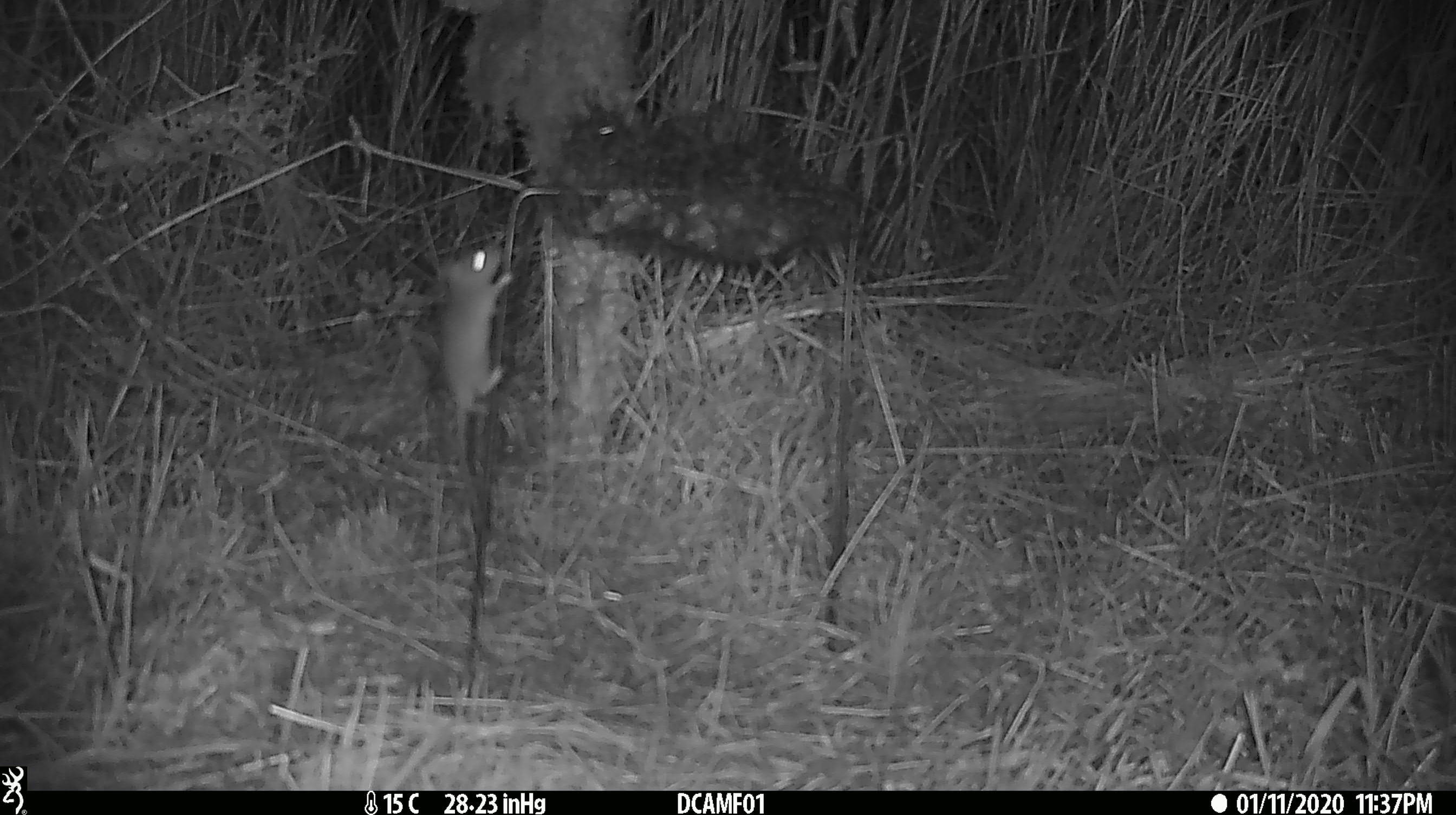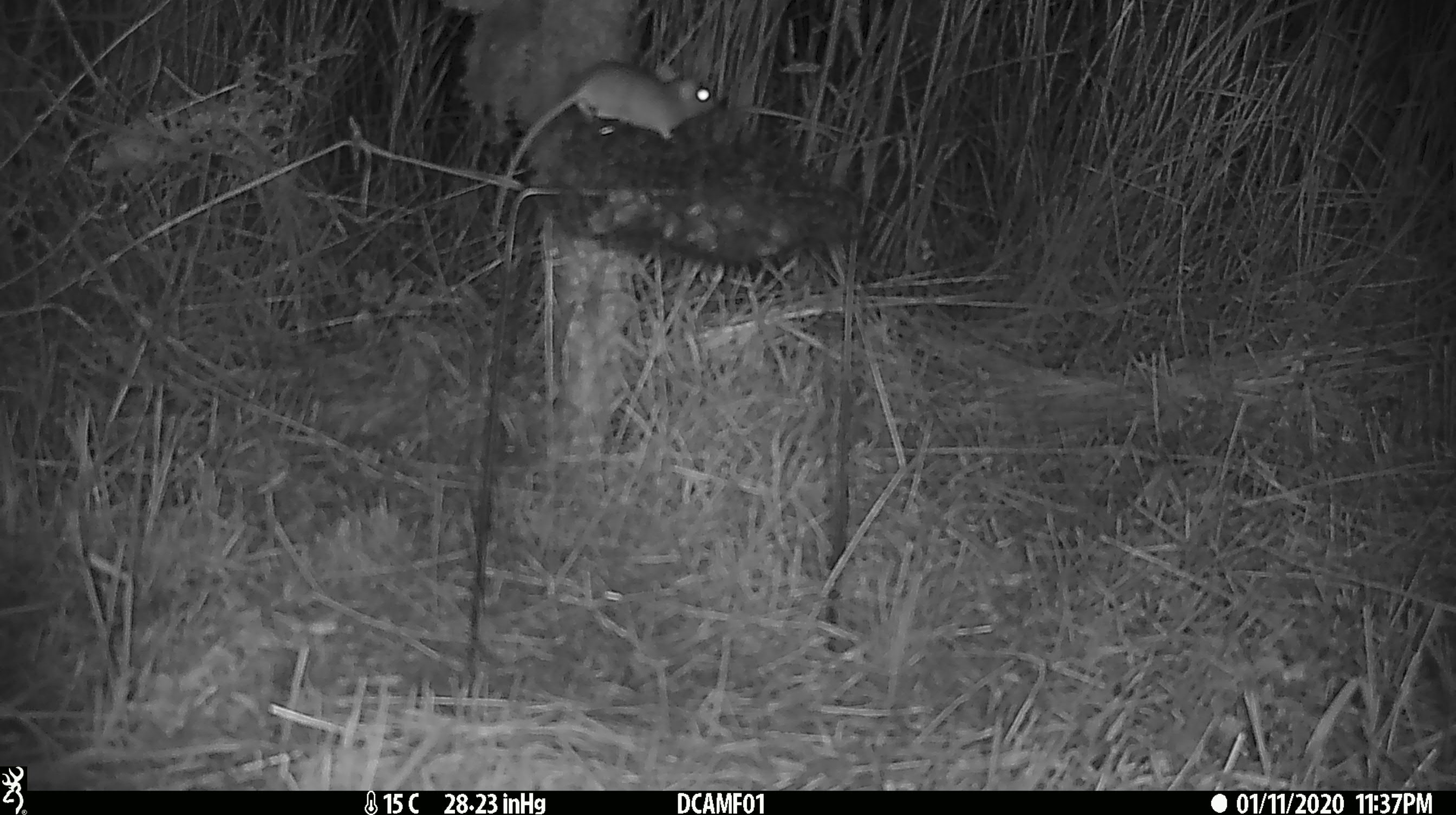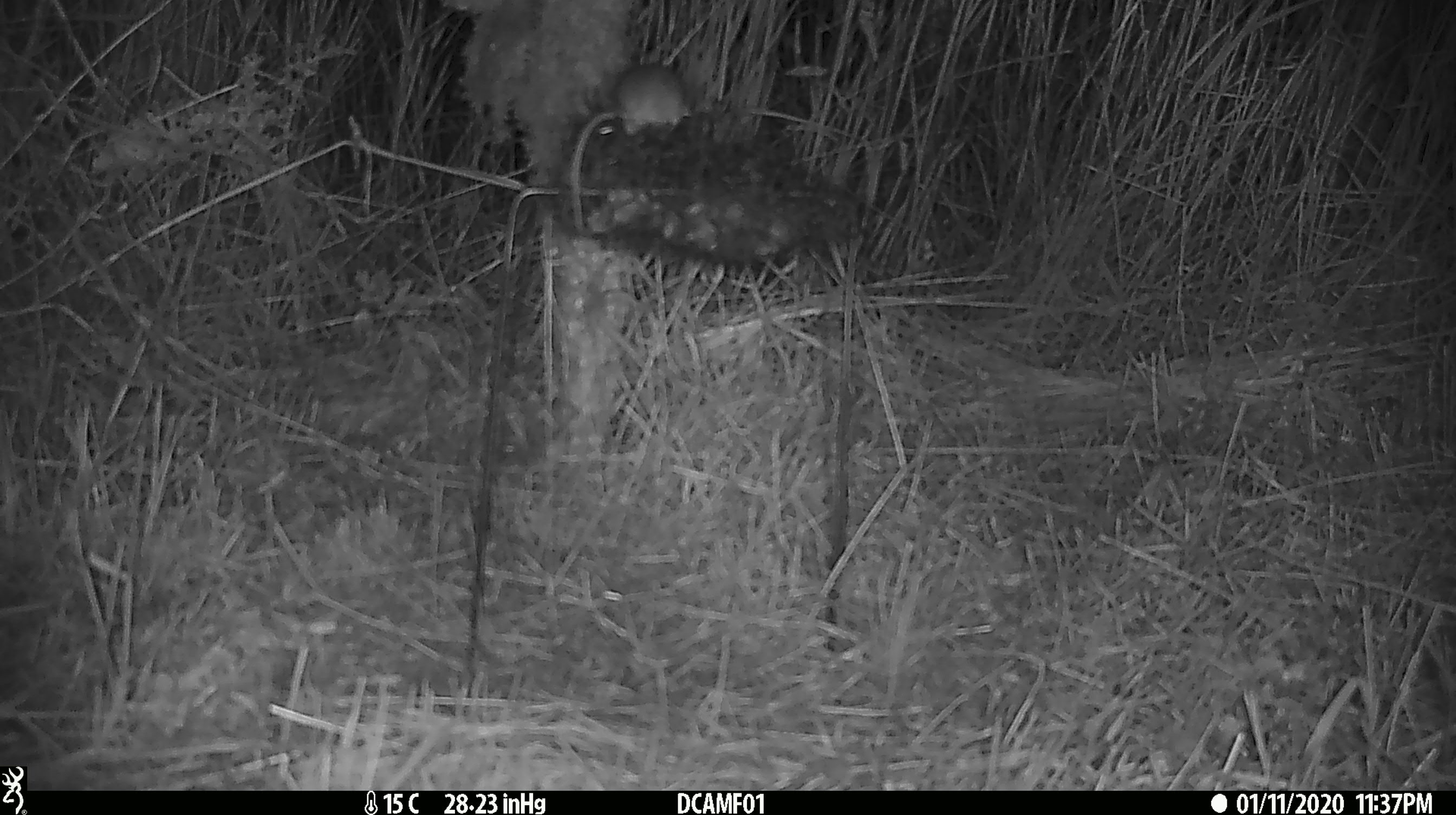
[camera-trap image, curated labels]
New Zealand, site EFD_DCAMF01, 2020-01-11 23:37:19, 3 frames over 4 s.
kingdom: Animalia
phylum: Chordata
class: Mammalia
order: Rodentia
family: Muridae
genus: Mus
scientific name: Mus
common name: mouse